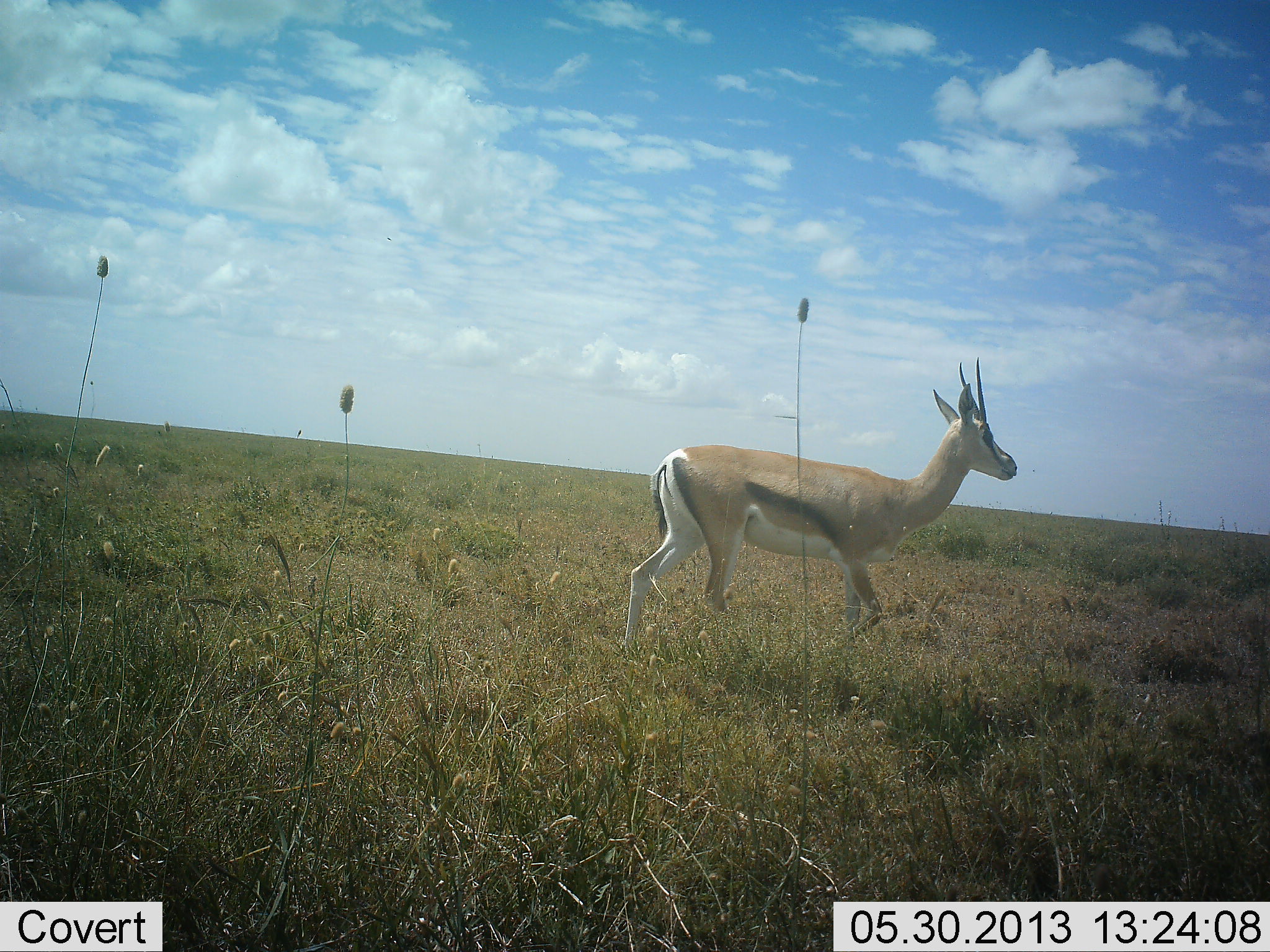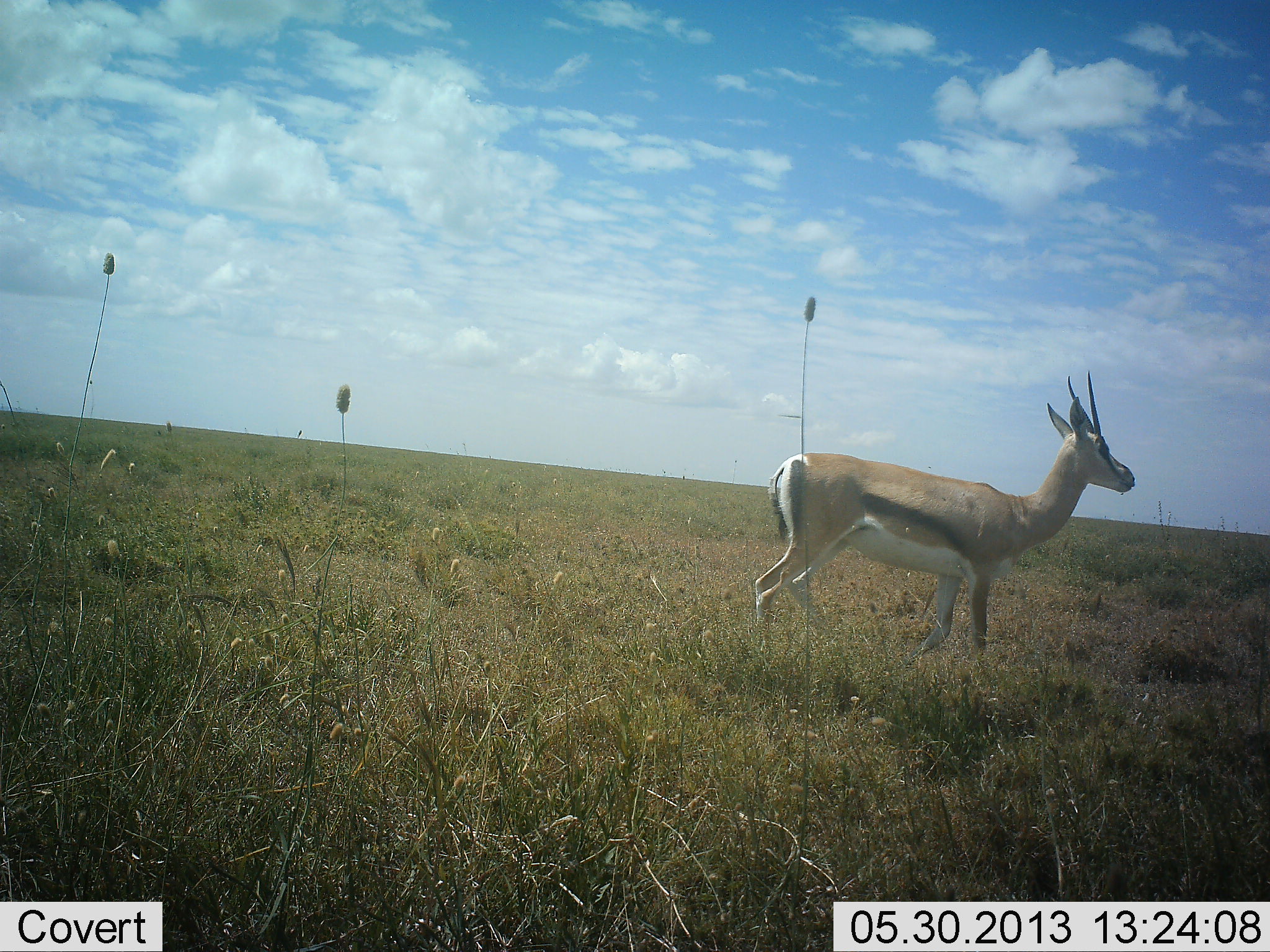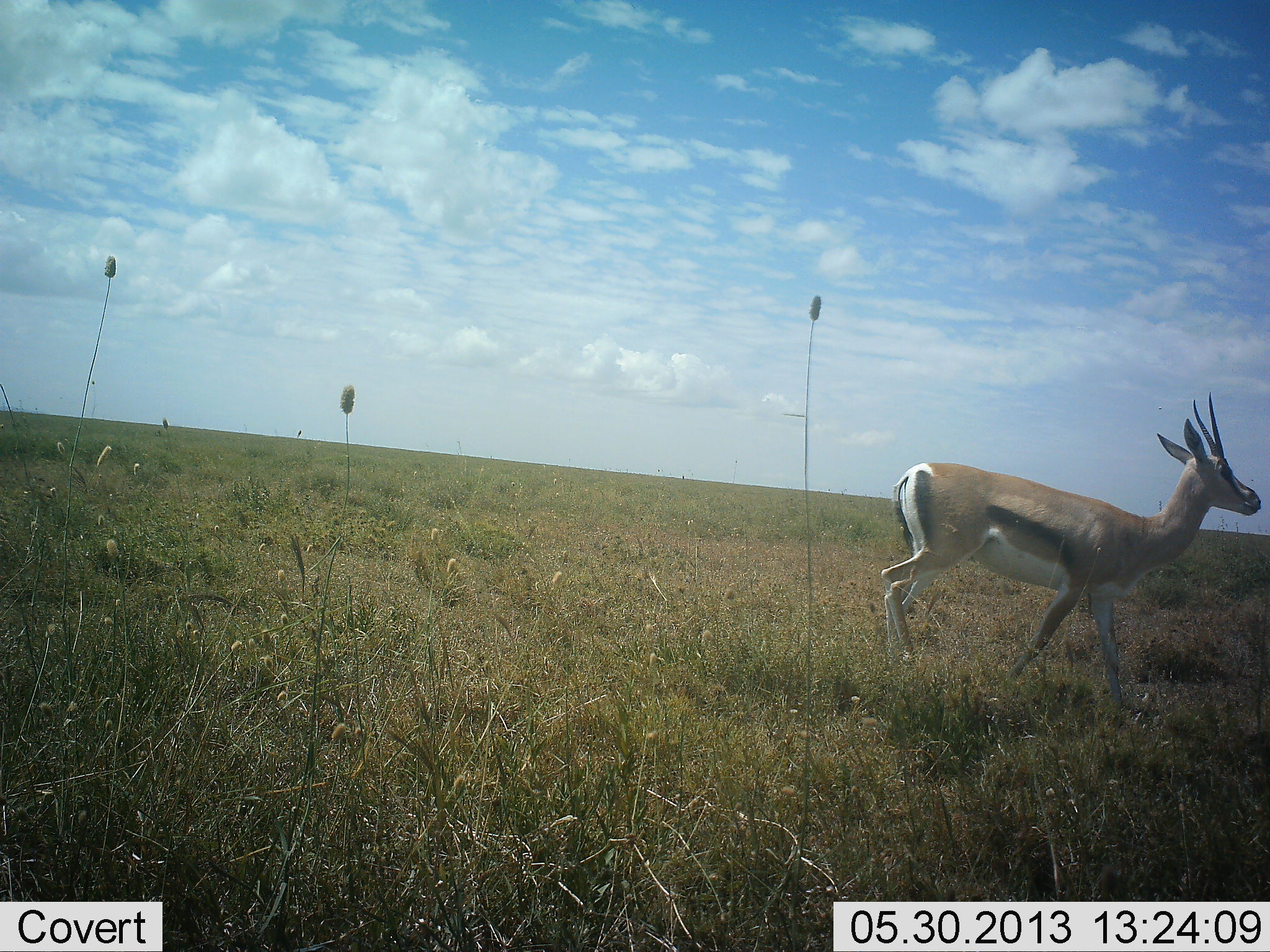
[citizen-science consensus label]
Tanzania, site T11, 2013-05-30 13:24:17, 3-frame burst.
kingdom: Animalia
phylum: Chordata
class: Mammalia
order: Artiodactyla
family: Bovidae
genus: Eudorcas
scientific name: Eudorcas thomsonii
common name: thomson's gazelle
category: gazellethomsons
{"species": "gazellethomsons (thomson's gazelle) (Eudorcas thomsonii)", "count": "1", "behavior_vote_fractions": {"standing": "38%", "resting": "0%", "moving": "67%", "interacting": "0%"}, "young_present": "4%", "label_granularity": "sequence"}